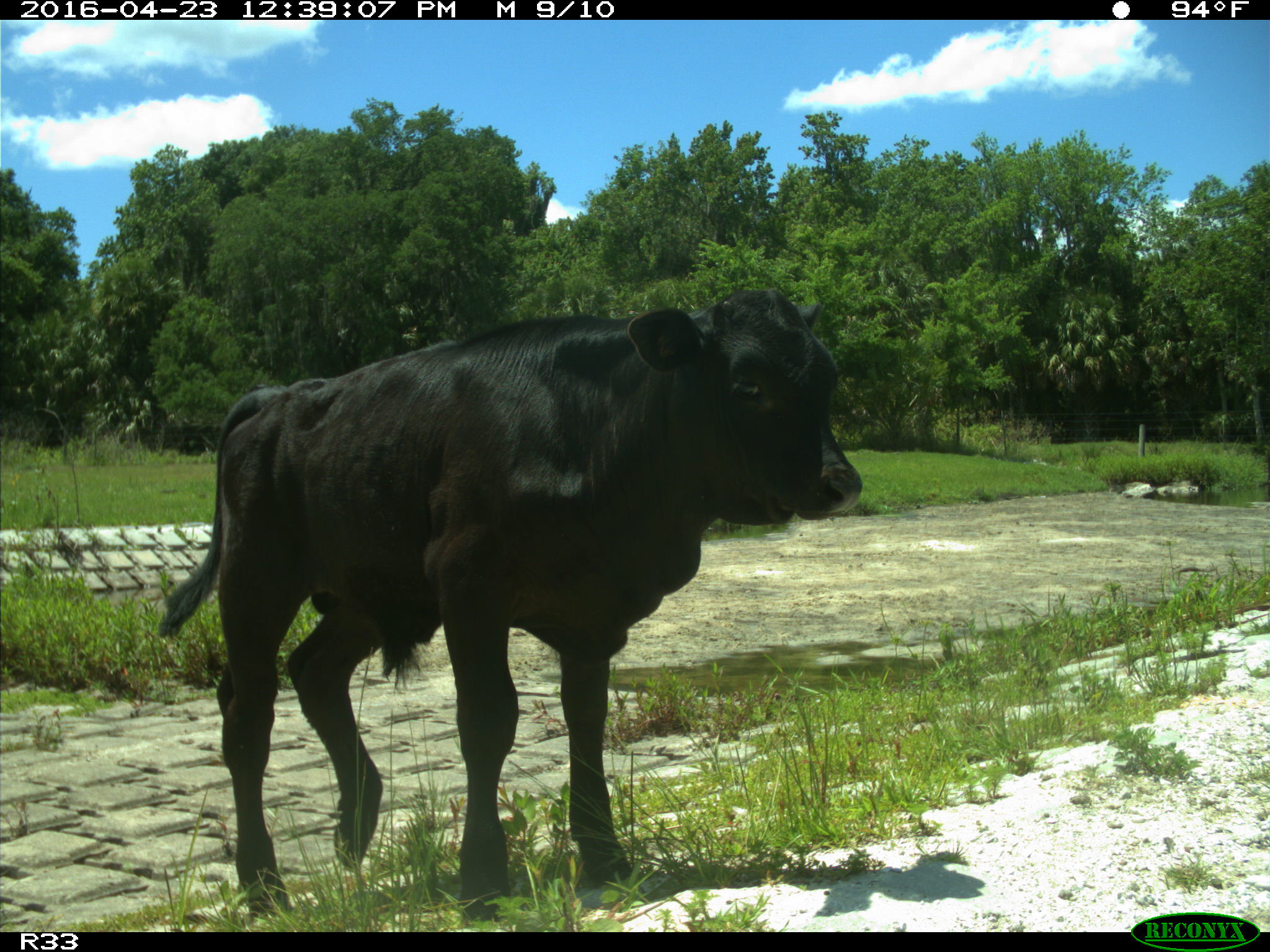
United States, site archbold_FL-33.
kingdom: Animalia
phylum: Chordata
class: Mammalia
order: Artiodactyla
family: Bovidae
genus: Bos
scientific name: Bos taurus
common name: domestic cow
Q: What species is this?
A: Bos taurus (domestic cow).